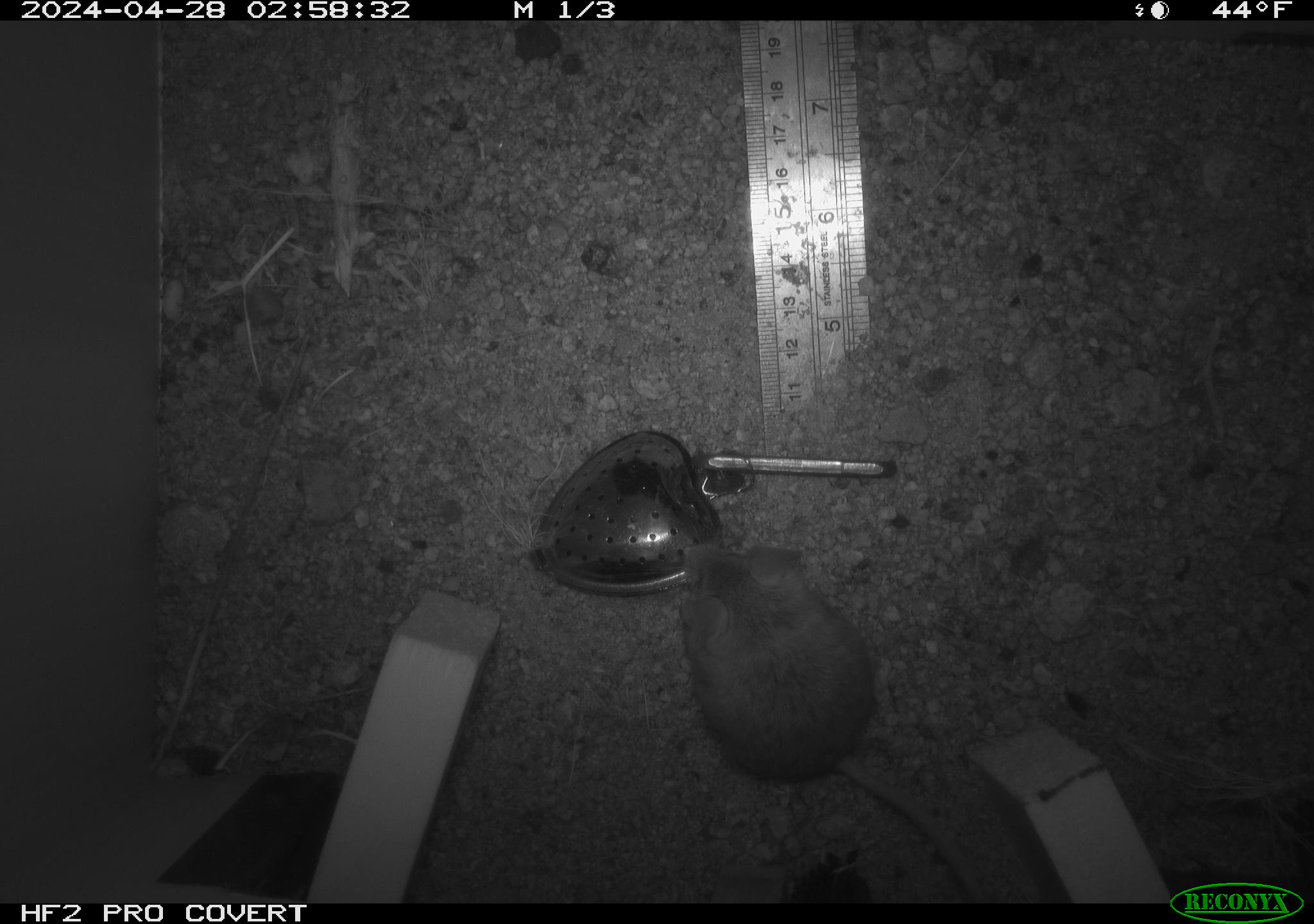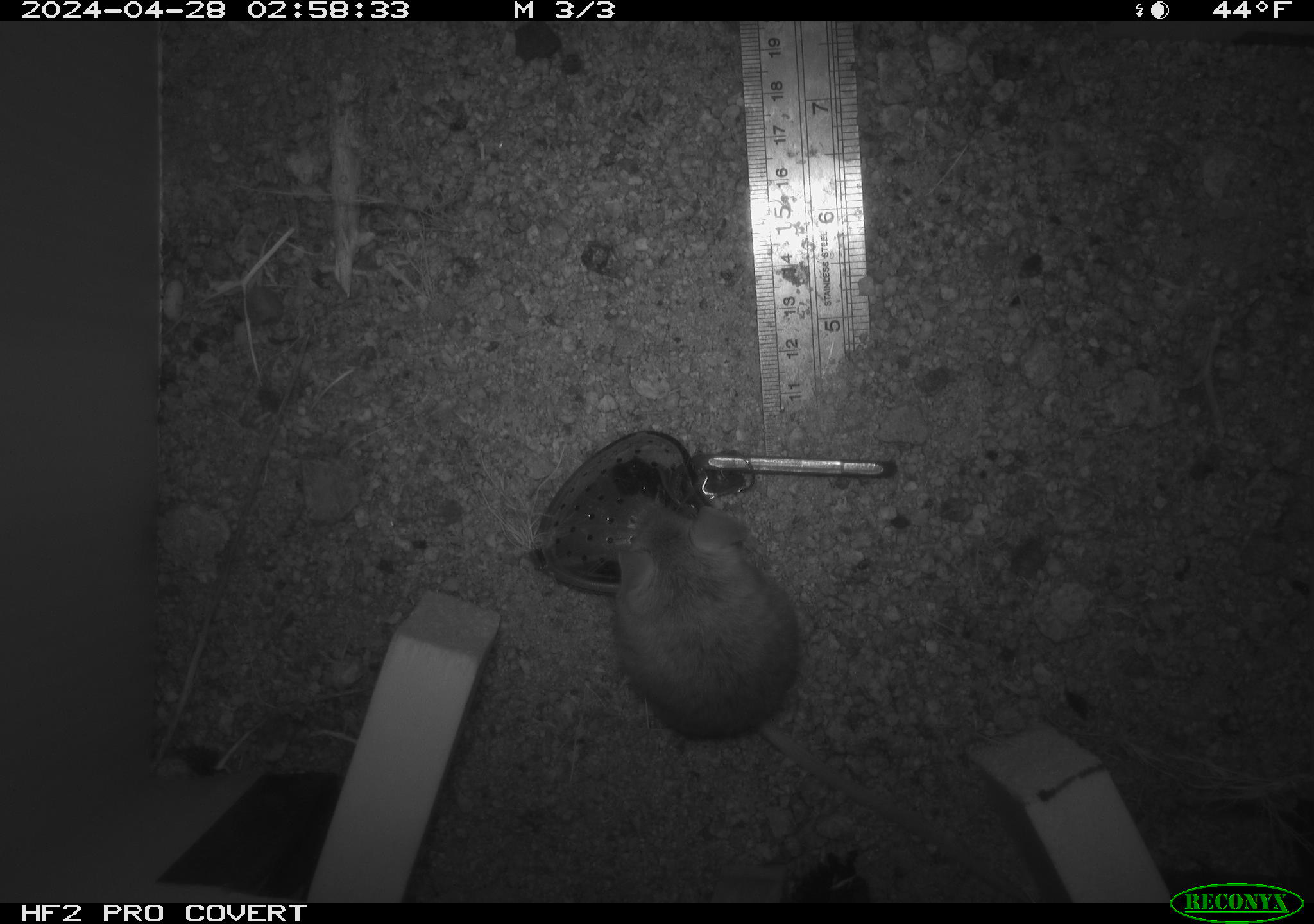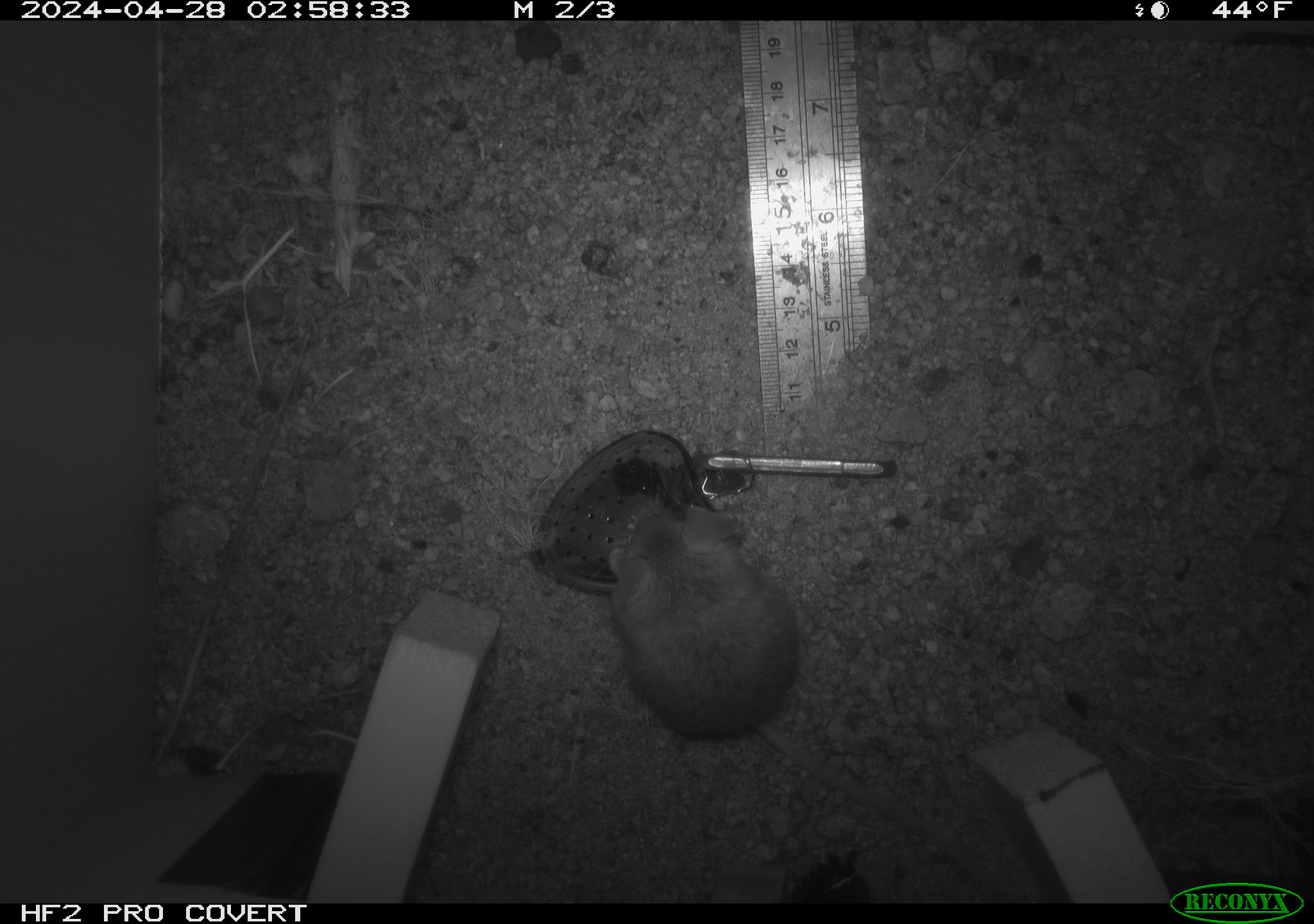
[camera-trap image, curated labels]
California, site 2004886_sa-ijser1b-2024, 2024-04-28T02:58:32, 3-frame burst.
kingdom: Animalia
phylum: Chordata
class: Mammalia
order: Rodentia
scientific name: Rodentia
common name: mouse species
Mouse species (Rodentia).